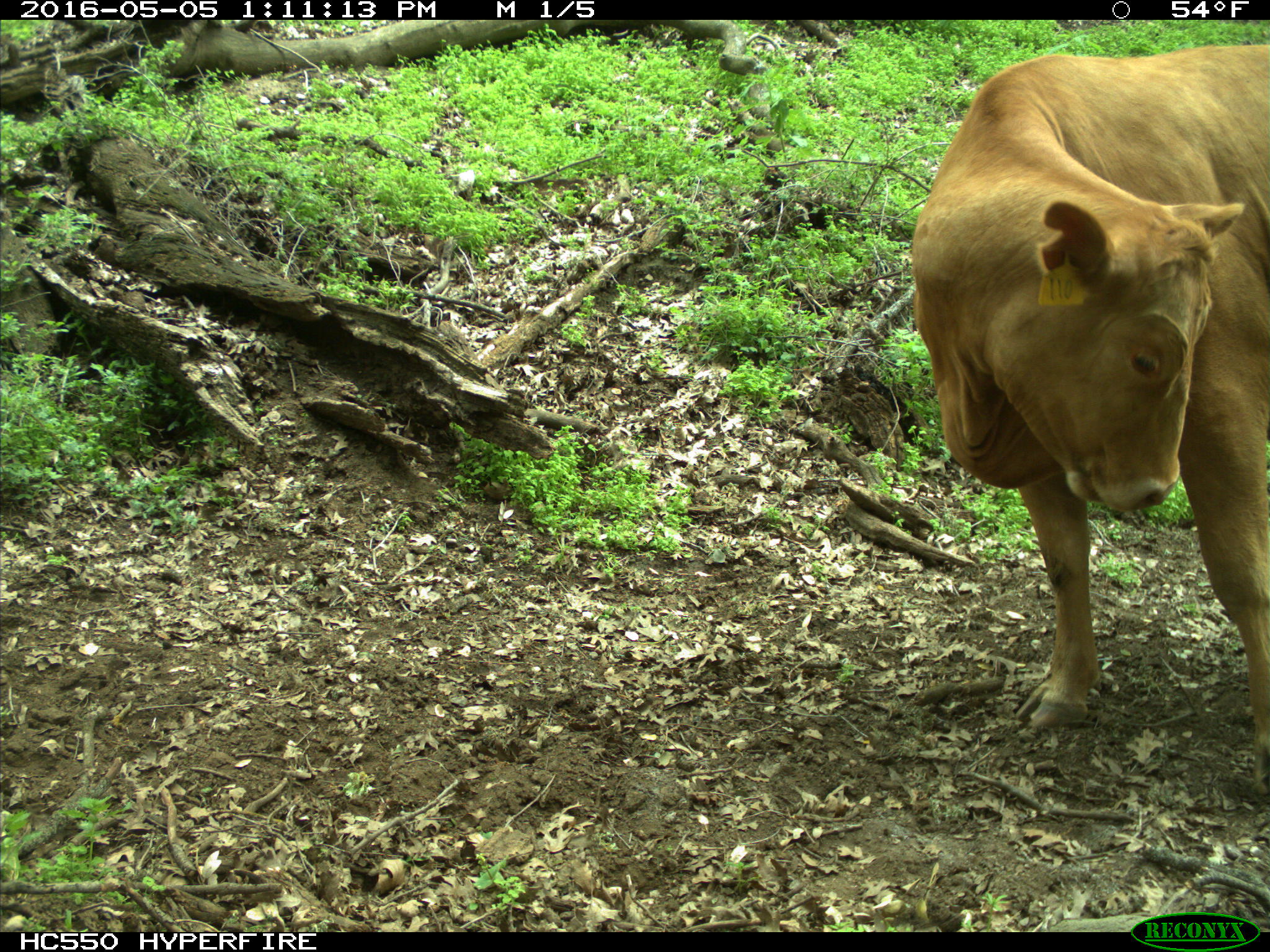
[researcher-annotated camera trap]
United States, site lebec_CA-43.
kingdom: Animalia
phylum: Chordata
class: Mammalia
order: Artiodactyla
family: Bovidae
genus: Bos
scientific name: Bos taurus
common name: domestic cow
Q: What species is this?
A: Bos taurus (domestic cow).